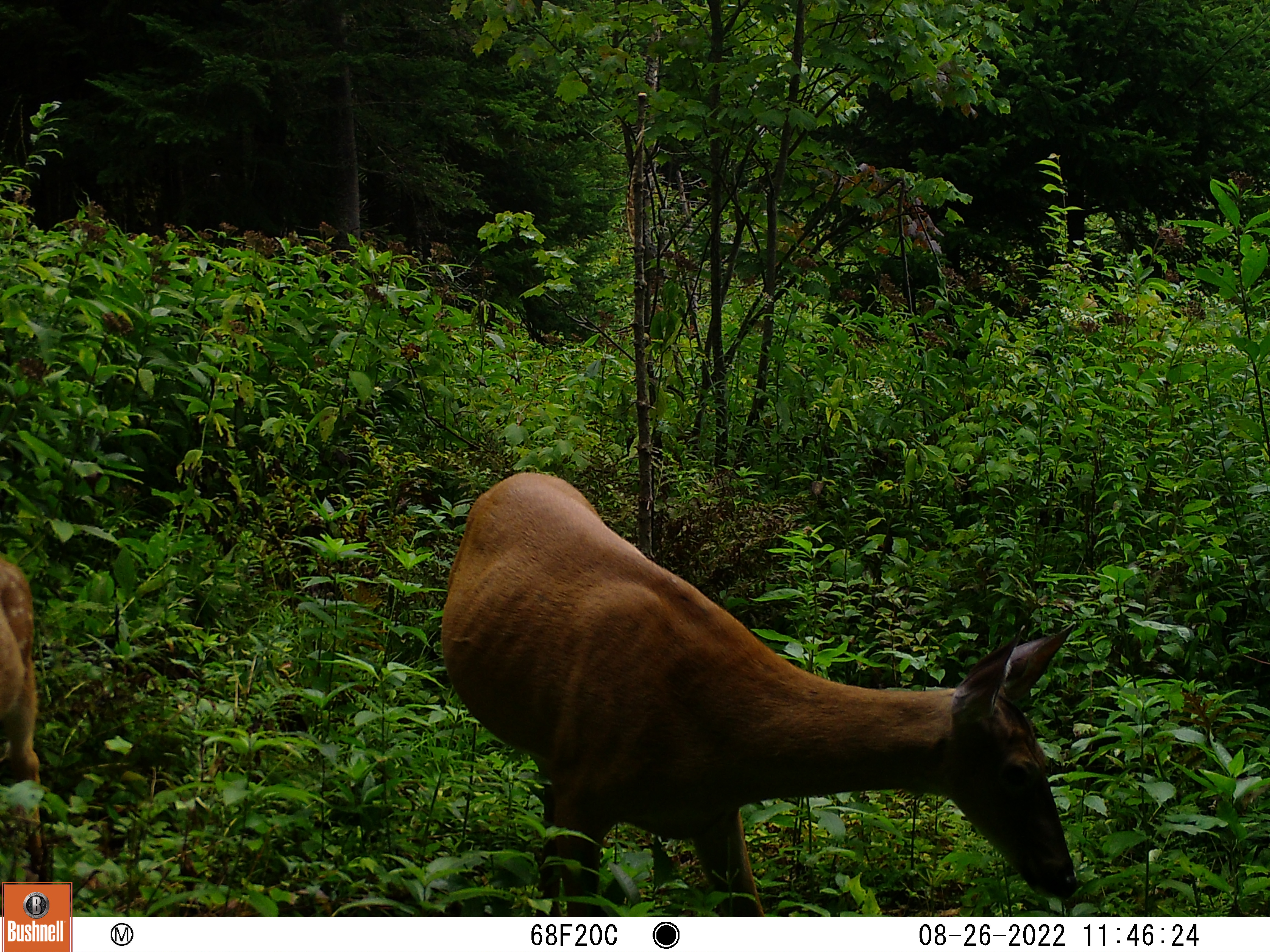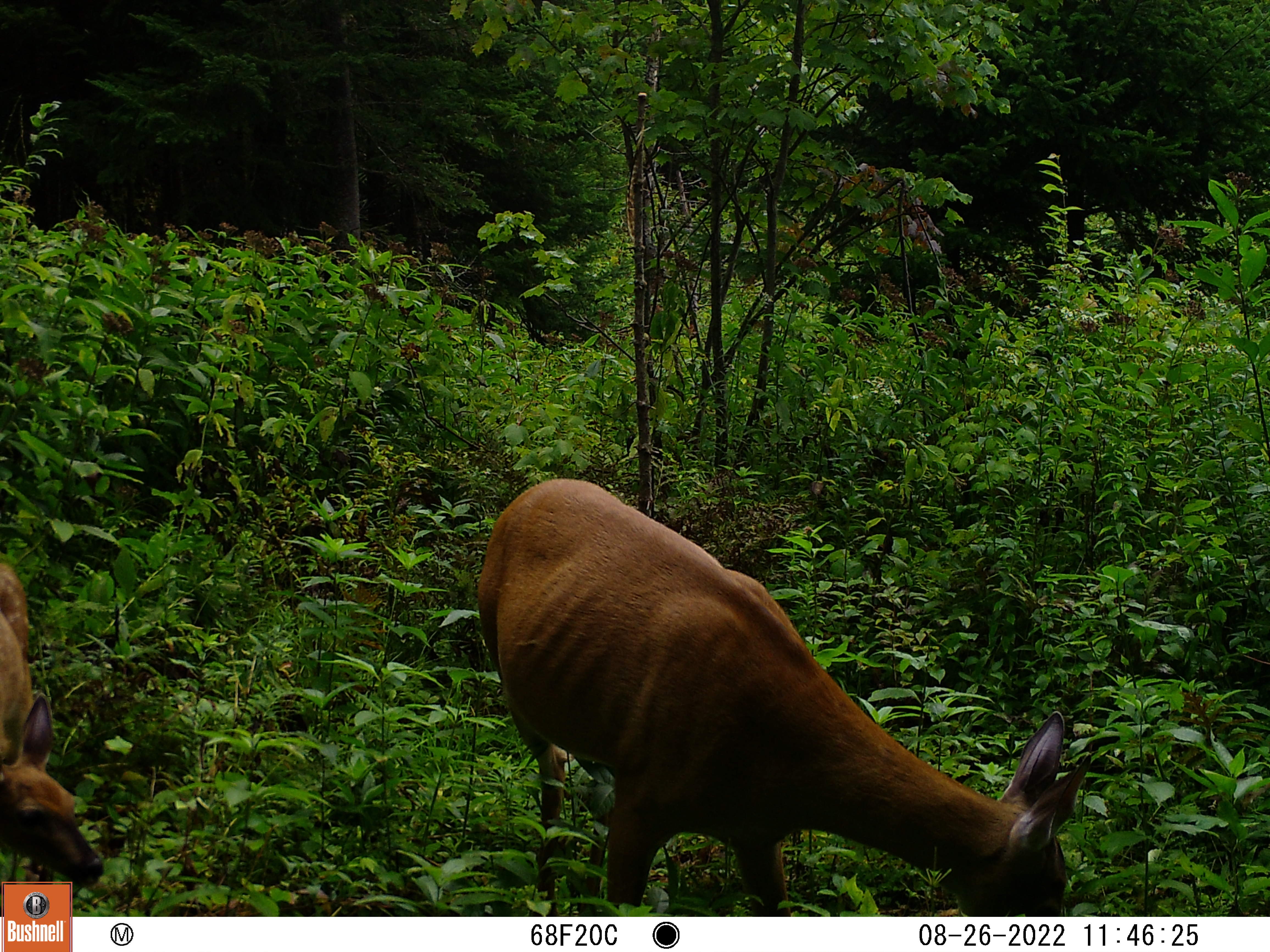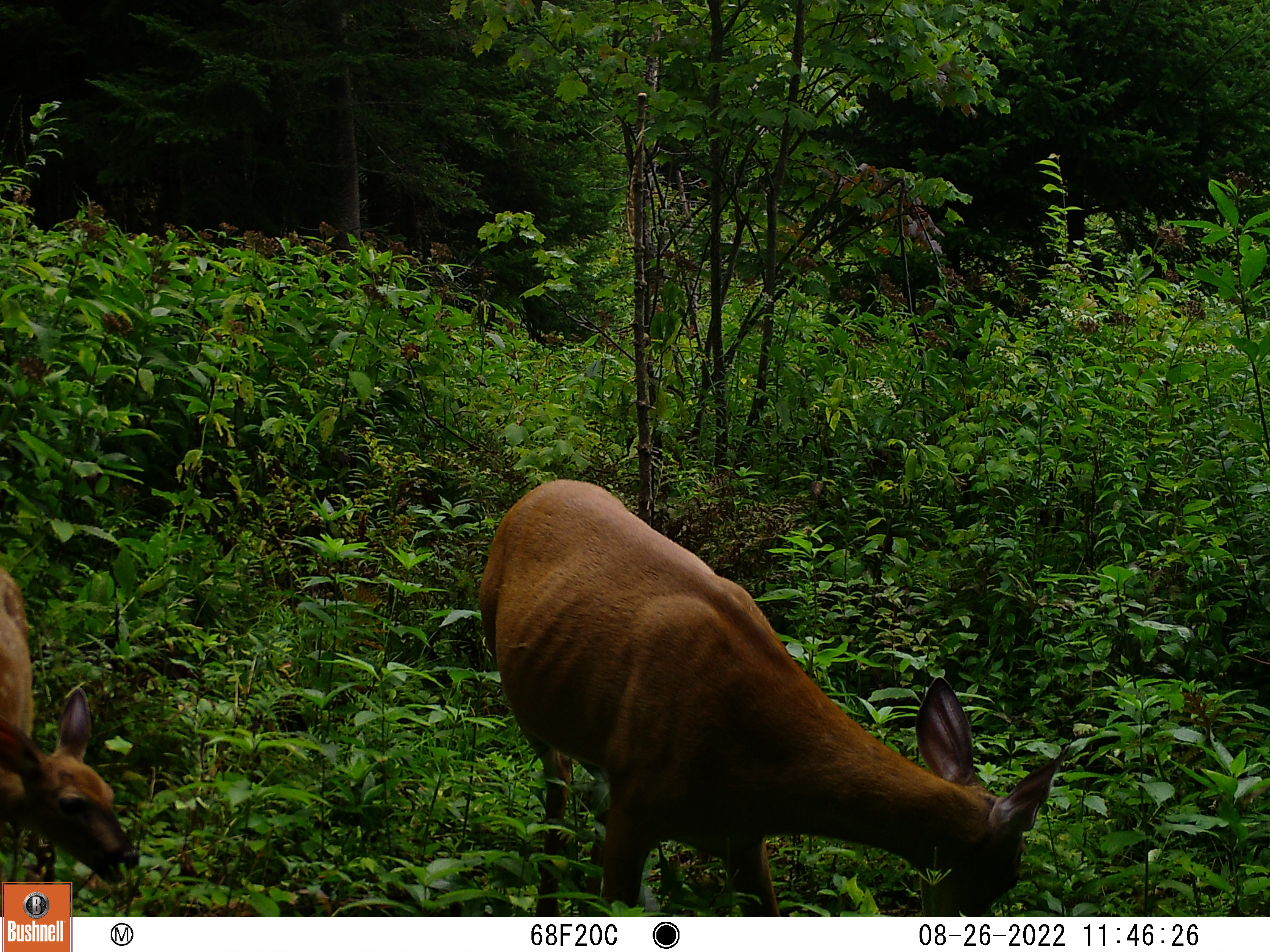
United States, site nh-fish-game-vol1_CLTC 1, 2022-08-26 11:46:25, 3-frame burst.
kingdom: Animalia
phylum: Chordata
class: Mammalia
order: Artiodactyla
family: Cervidae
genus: Odocoileus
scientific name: Odocoileus virginianus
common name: white-tailed deer